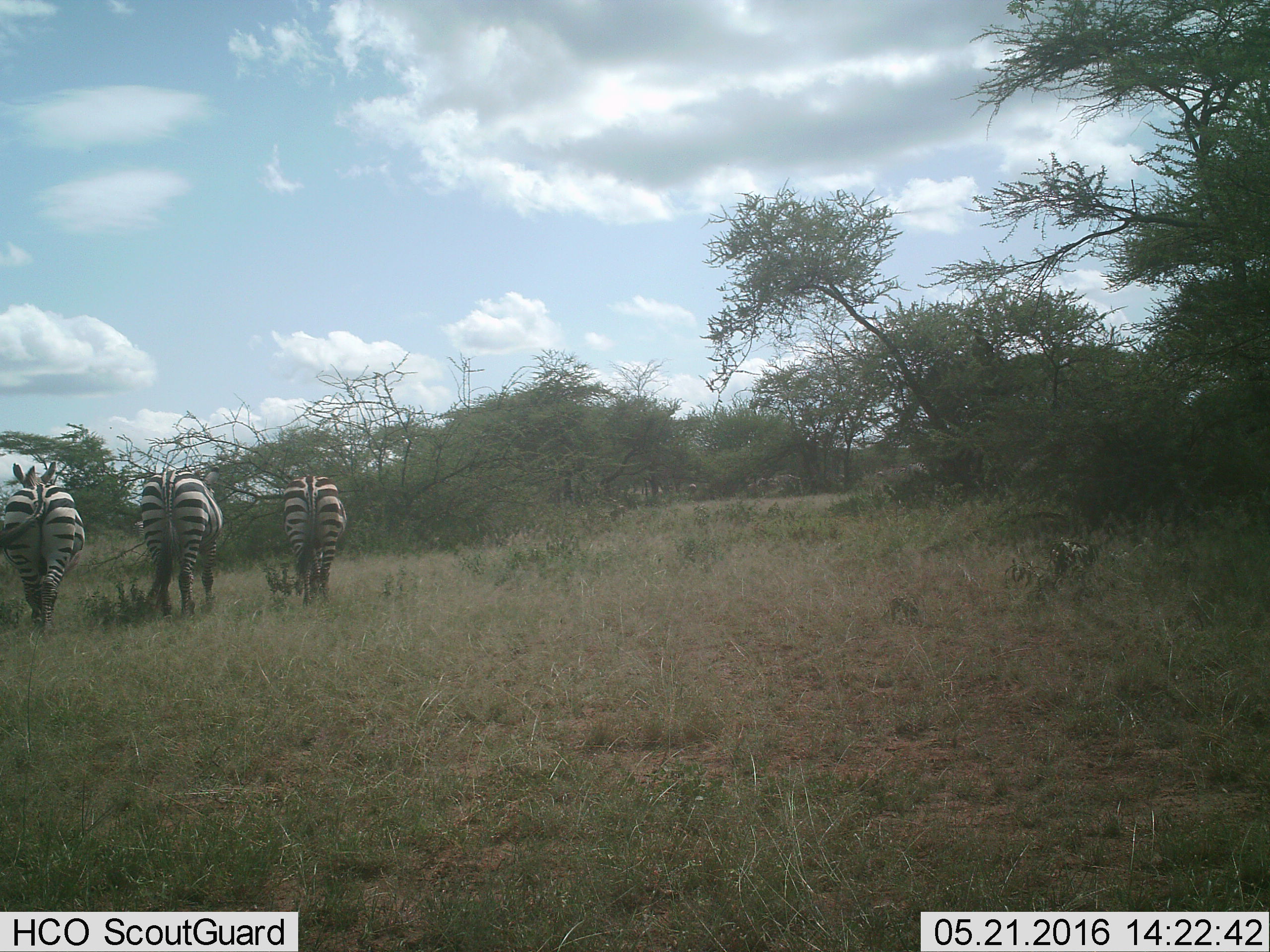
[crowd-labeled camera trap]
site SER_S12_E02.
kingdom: Animalia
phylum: Chordata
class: Mammalia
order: Perissodactyla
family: Equidae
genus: Equus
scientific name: Equus quagga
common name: plains zebra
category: zebraplains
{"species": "zebraplains (plains zebra) (Equus quagga)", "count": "3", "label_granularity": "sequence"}